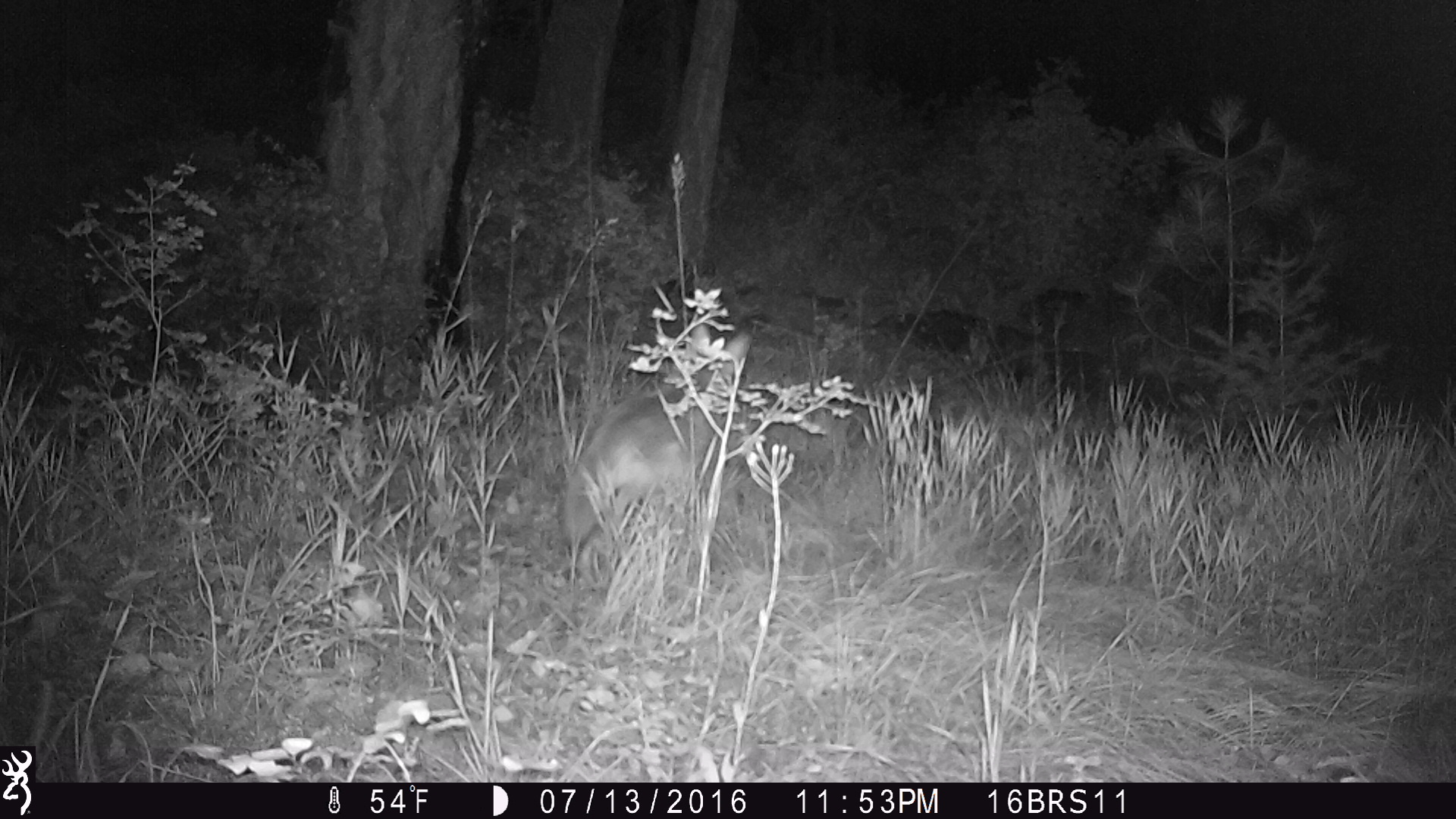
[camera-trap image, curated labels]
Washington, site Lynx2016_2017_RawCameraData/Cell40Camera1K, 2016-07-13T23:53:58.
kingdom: Animalia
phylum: Chordata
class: Mammalia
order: Carnivora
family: Canidae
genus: Canis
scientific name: Canis latrans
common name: coyote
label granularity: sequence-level